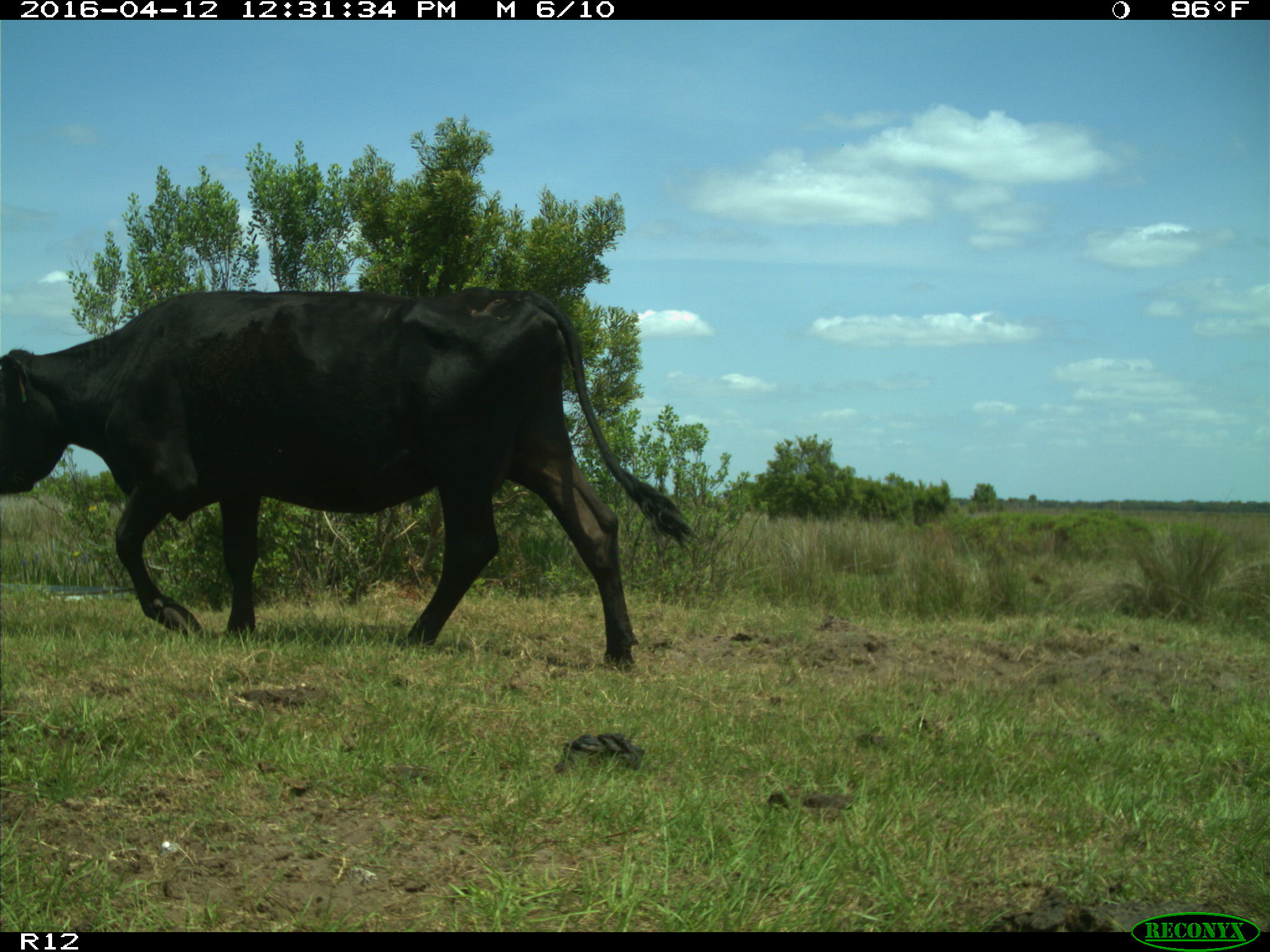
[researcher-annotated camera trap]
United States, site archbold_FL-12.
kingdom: Animalia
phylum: Chordata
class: Mammalia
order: Artiodactyla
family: Bovidae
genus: Bos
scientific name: Bos taurus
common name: domestic cow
Bos taurus (domestic cow).